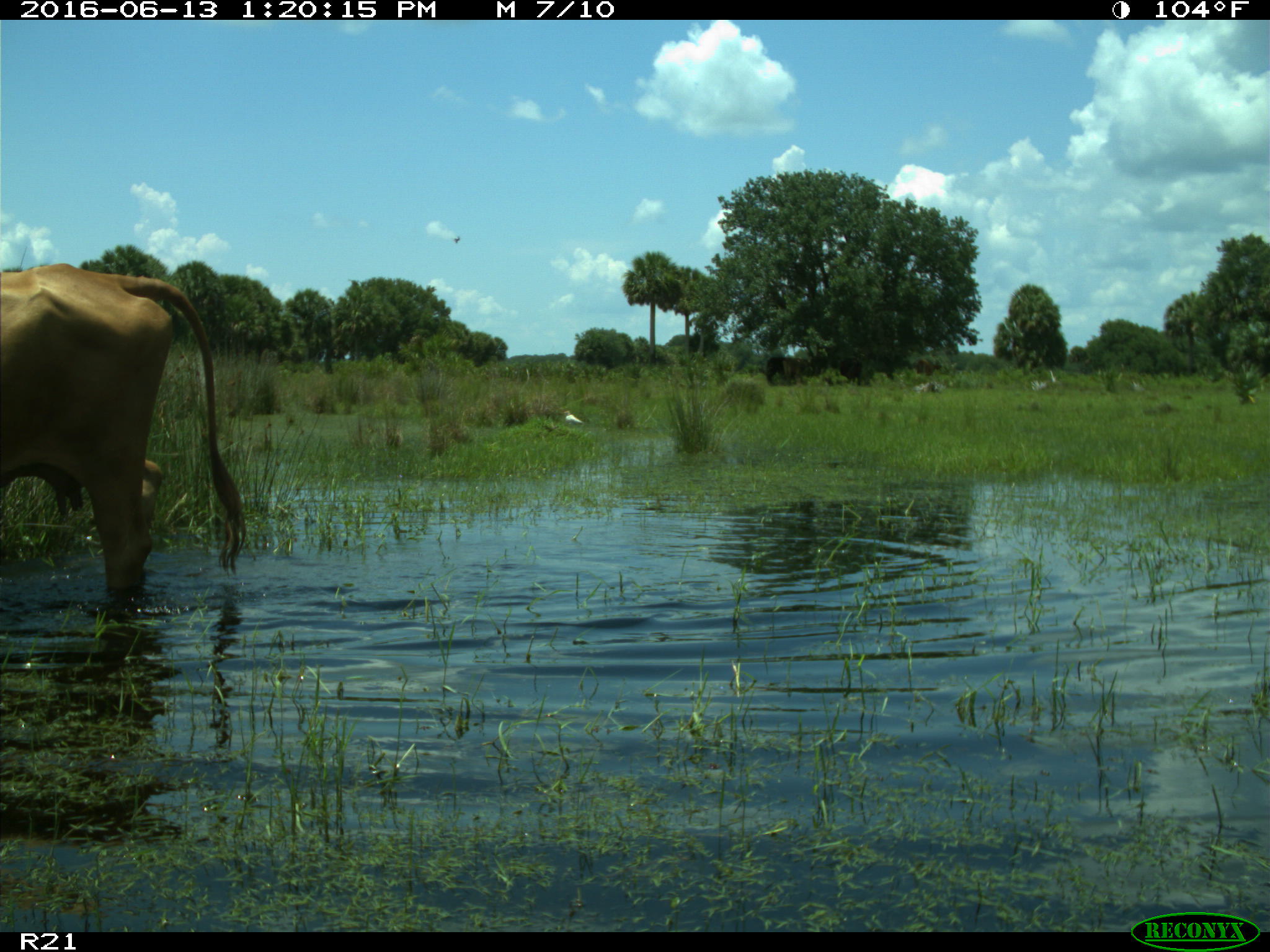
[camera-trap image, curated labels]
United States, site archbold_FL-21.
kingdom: Animalia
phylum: Chordata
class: Mammalia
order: Artiodactyla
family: Bovidae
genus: Bos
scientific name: Bos taurus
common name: domestic cow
Bos taurus (domestic cow).